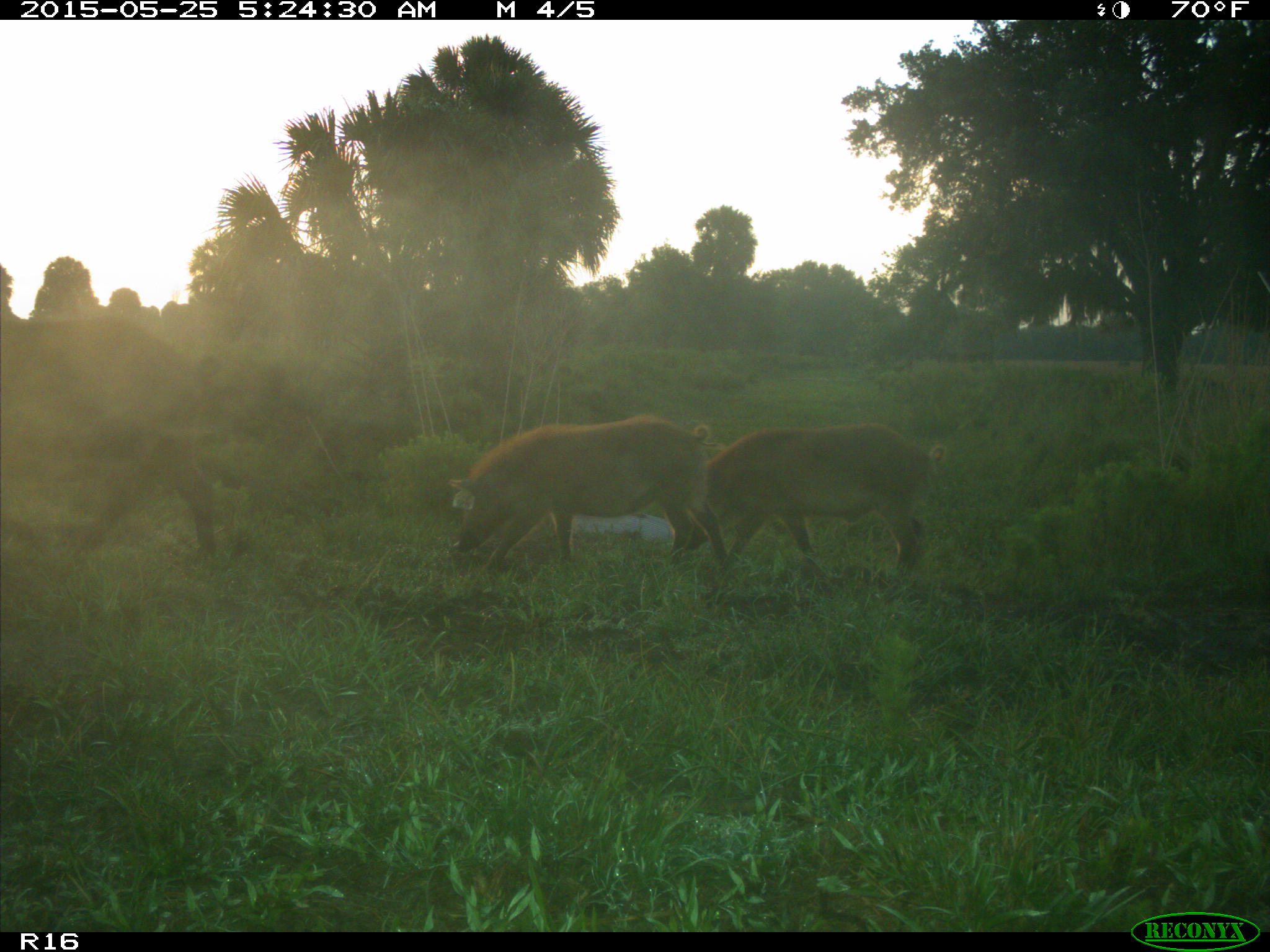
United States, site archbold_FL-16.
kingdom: Animalia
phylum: Chordata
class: Mammalia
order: Artiodactyla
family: Suidae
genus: Sus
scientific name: Sus scrofa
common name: wild boar